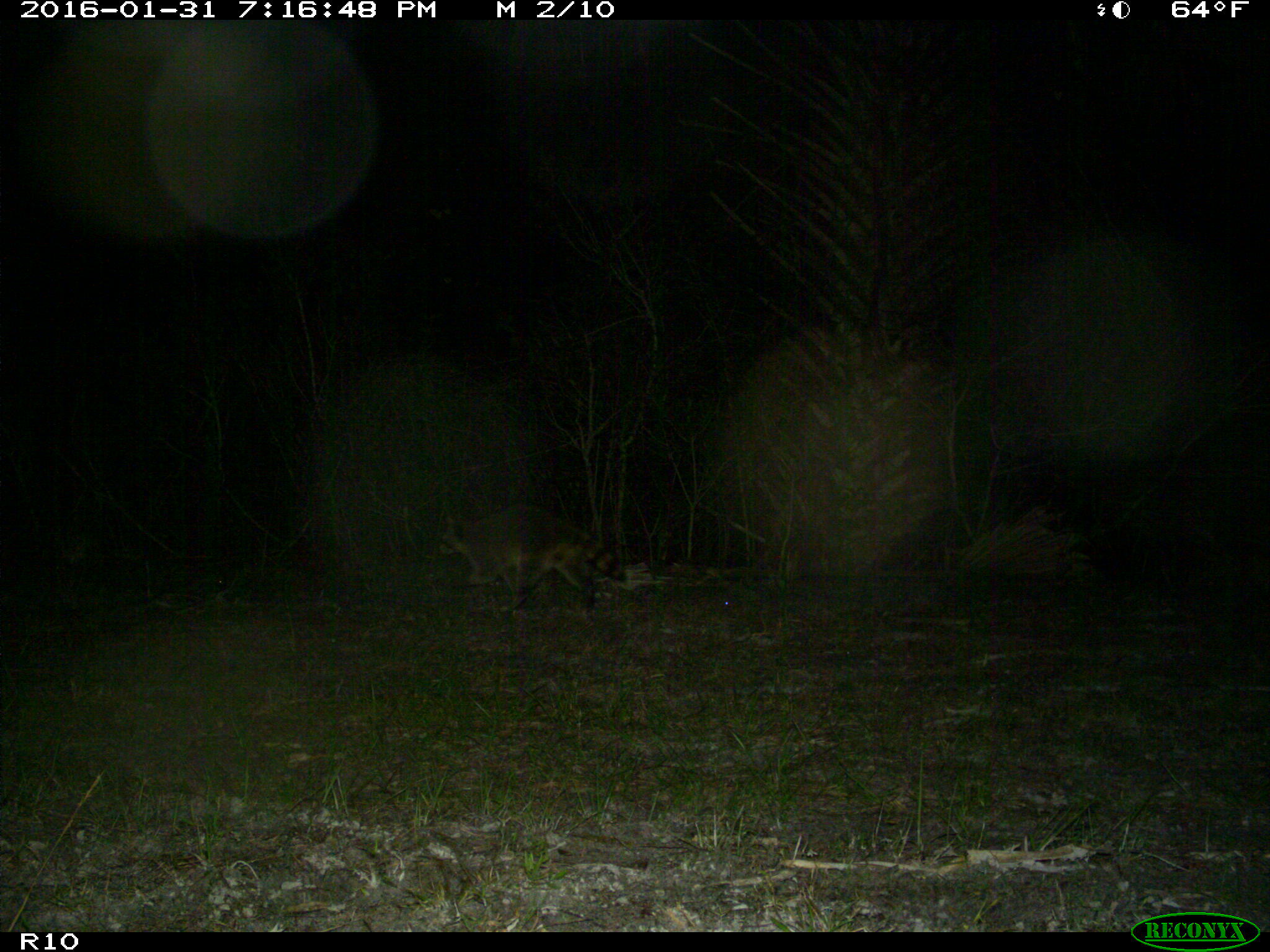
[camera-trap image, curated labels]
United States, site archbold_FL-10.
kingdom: Animalia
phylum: Chordata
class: Mammalia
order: Carnivora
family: Procyonidae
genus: Procyon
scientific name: Procyon lotor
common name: common raccoon